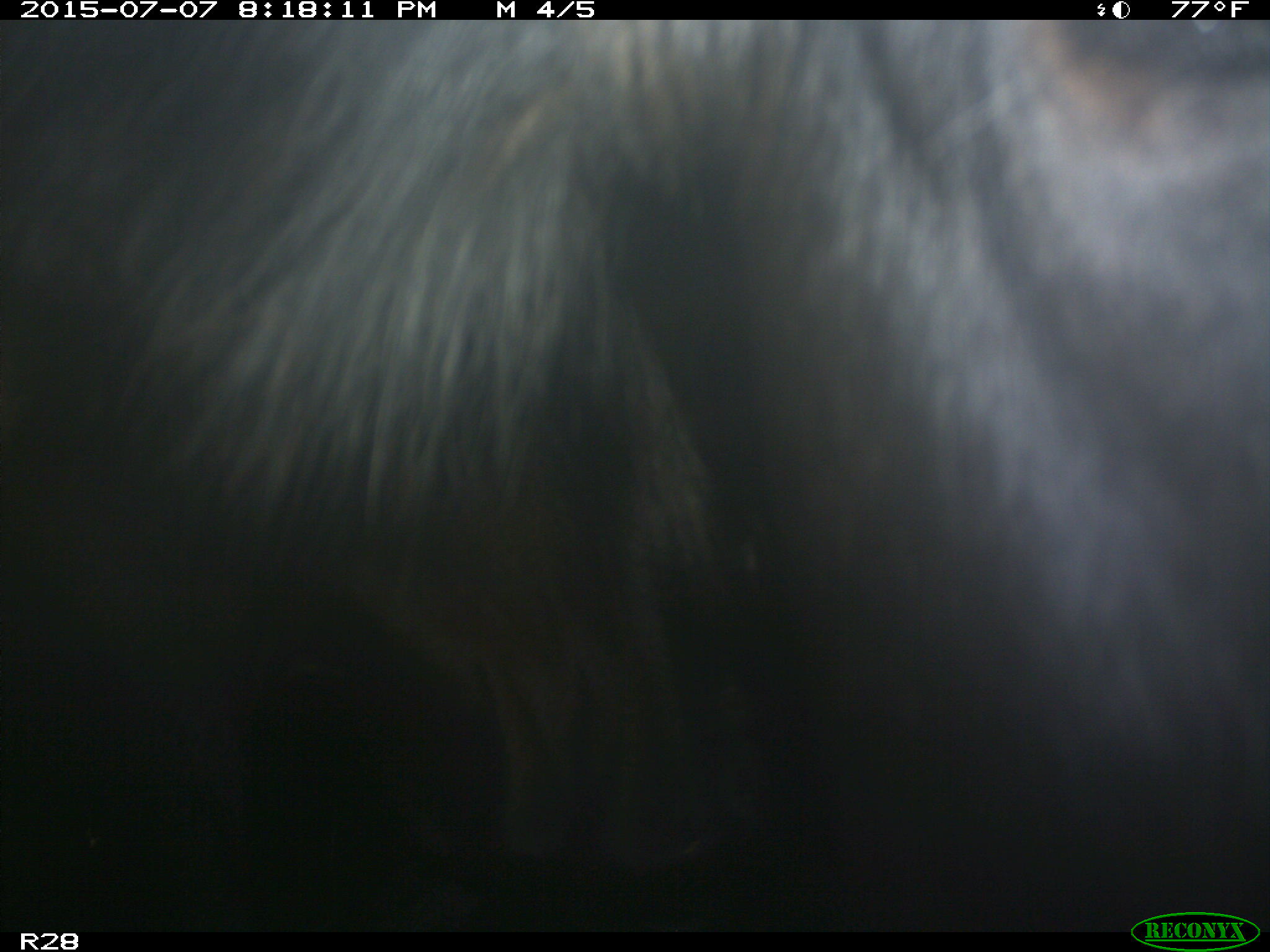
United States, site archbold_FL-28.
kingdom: Animalia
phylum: Chordata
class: Mammalia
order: Artiodactyla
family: Bovidae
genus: Bos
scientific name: Bos taurus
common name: domestic cow